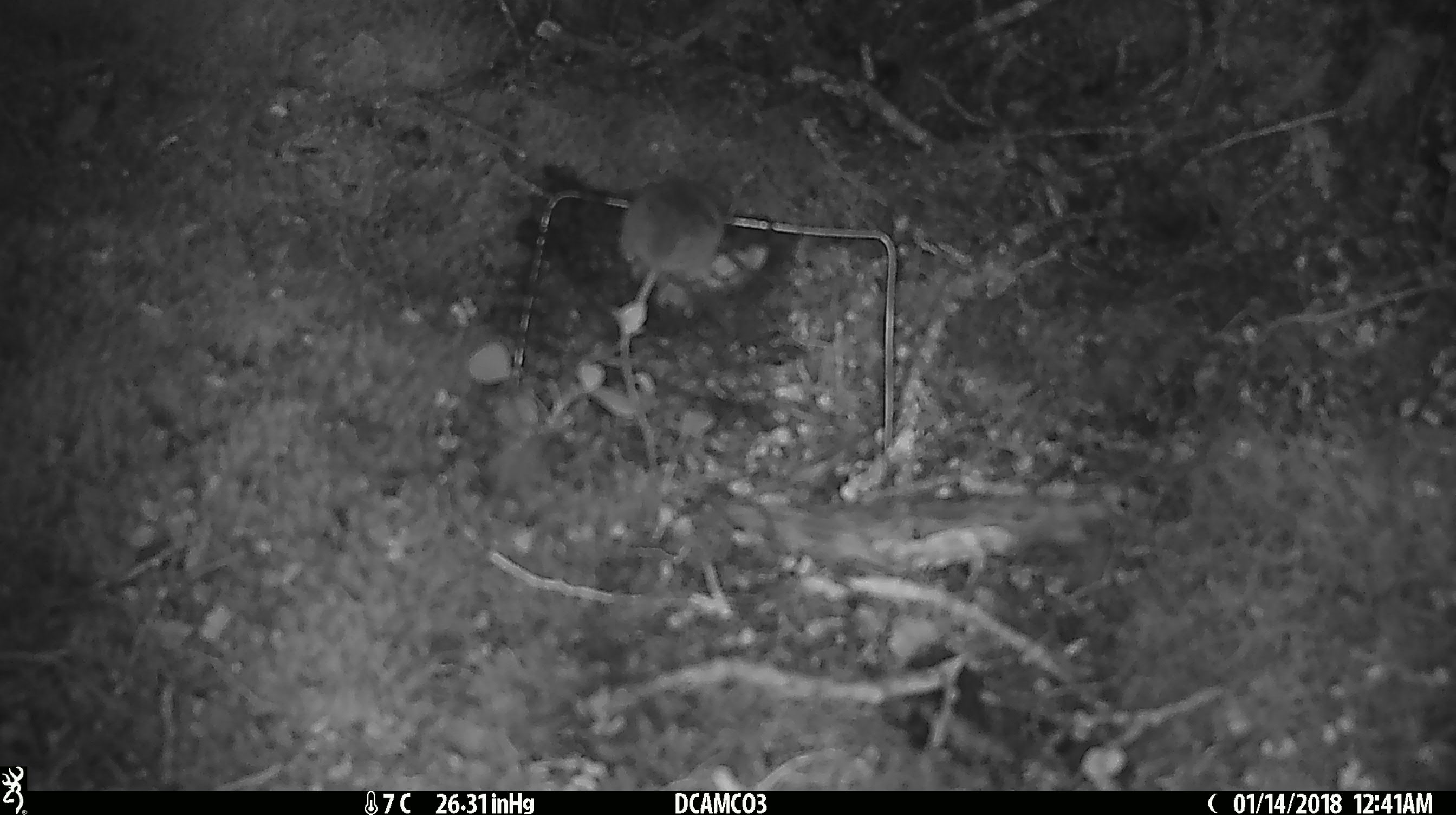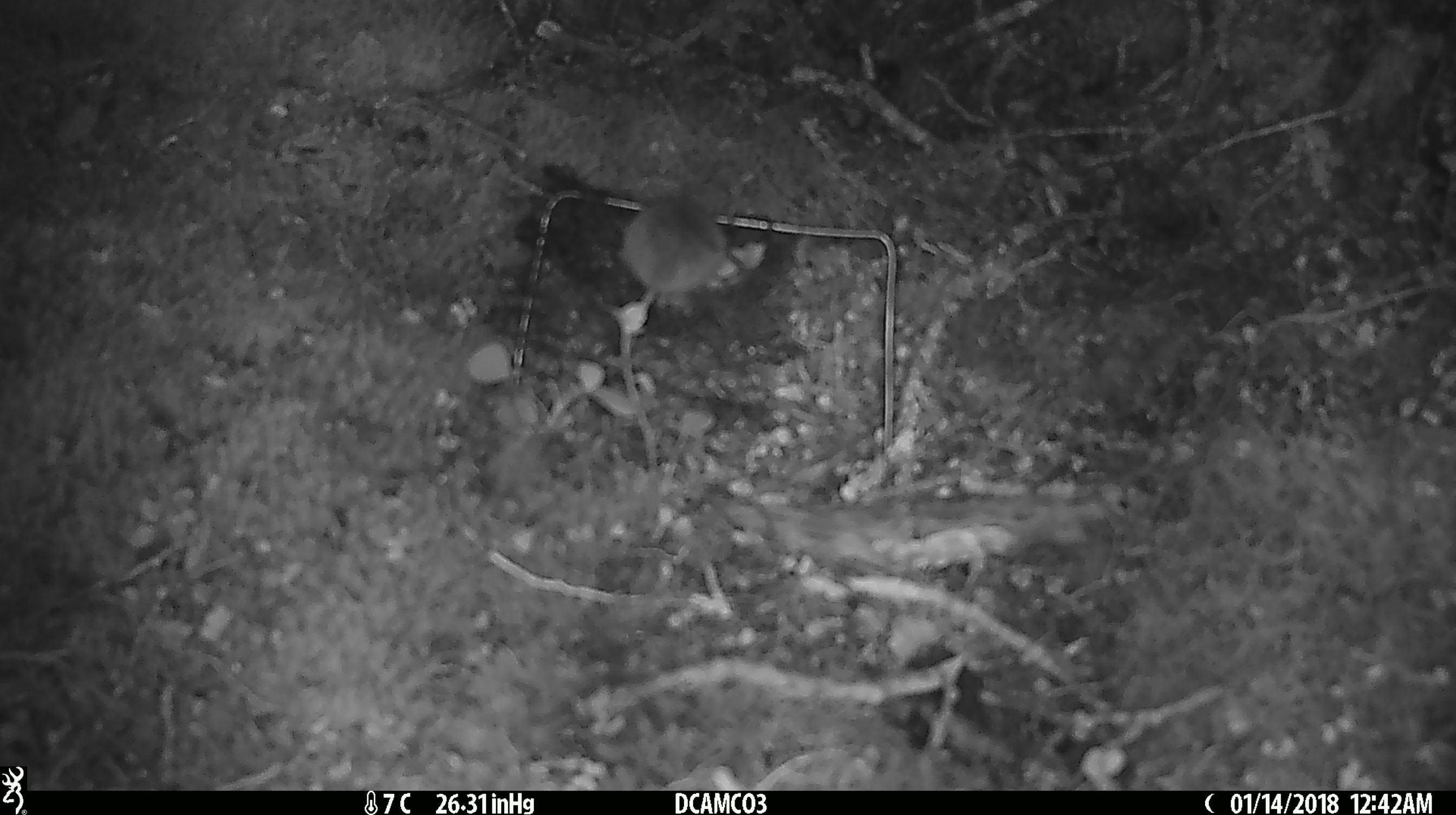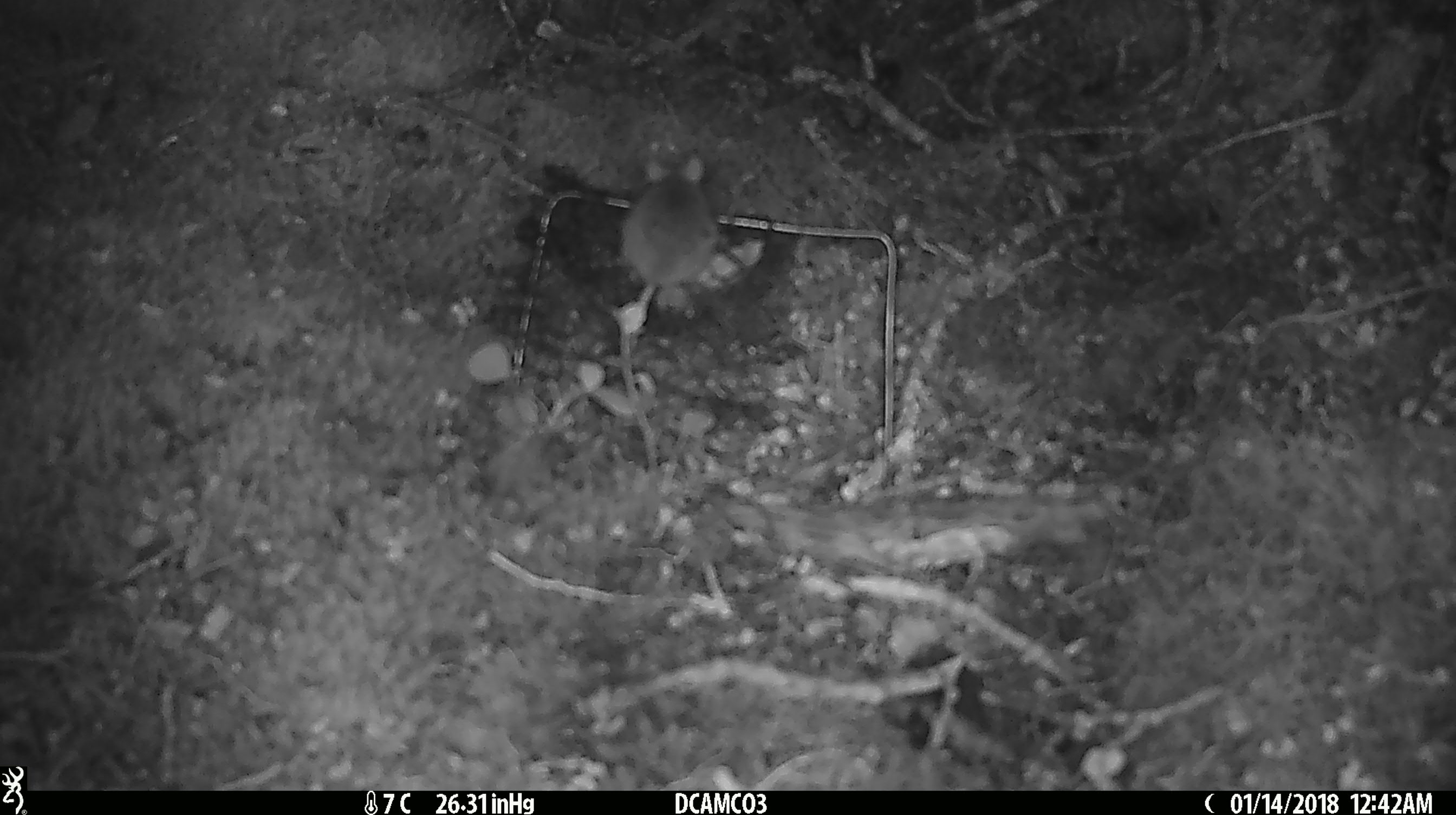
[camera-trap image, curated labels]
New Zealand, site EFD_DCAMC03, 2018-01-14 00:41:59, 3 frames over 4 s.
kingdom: Animalia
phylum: Chordata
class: Mammalia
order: Rodentia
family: Muridae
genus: Mus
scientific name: Mus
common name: mouse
Mouse (Mus).